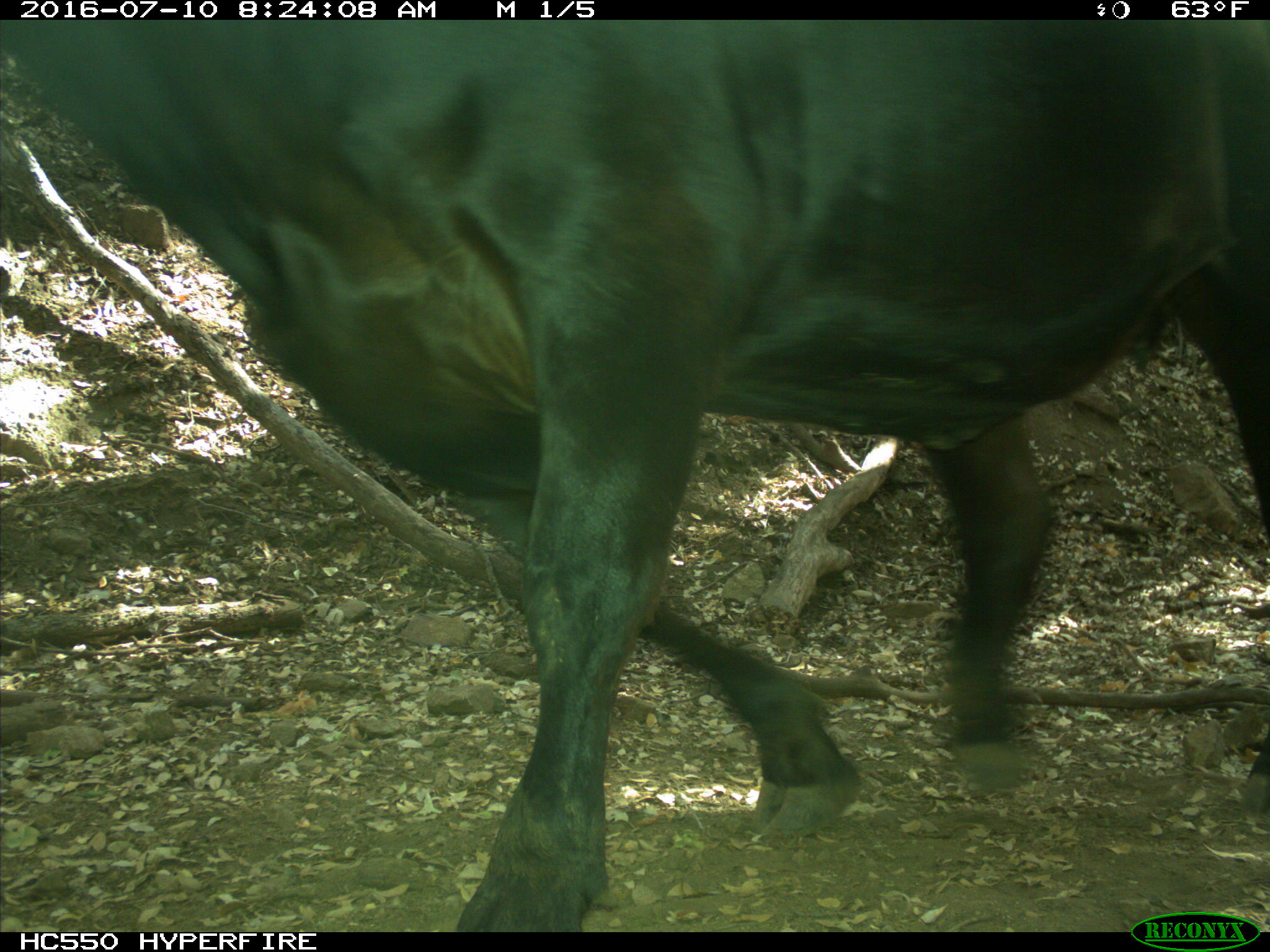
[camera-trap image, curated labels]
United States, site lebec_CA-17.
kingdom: Animalia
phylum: Chordata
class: Mammalia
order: Artiodactyla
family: Bovidae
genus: Bos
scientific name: Bos taurus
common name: domestic cow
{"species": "Bos taurus (domestic cow)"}